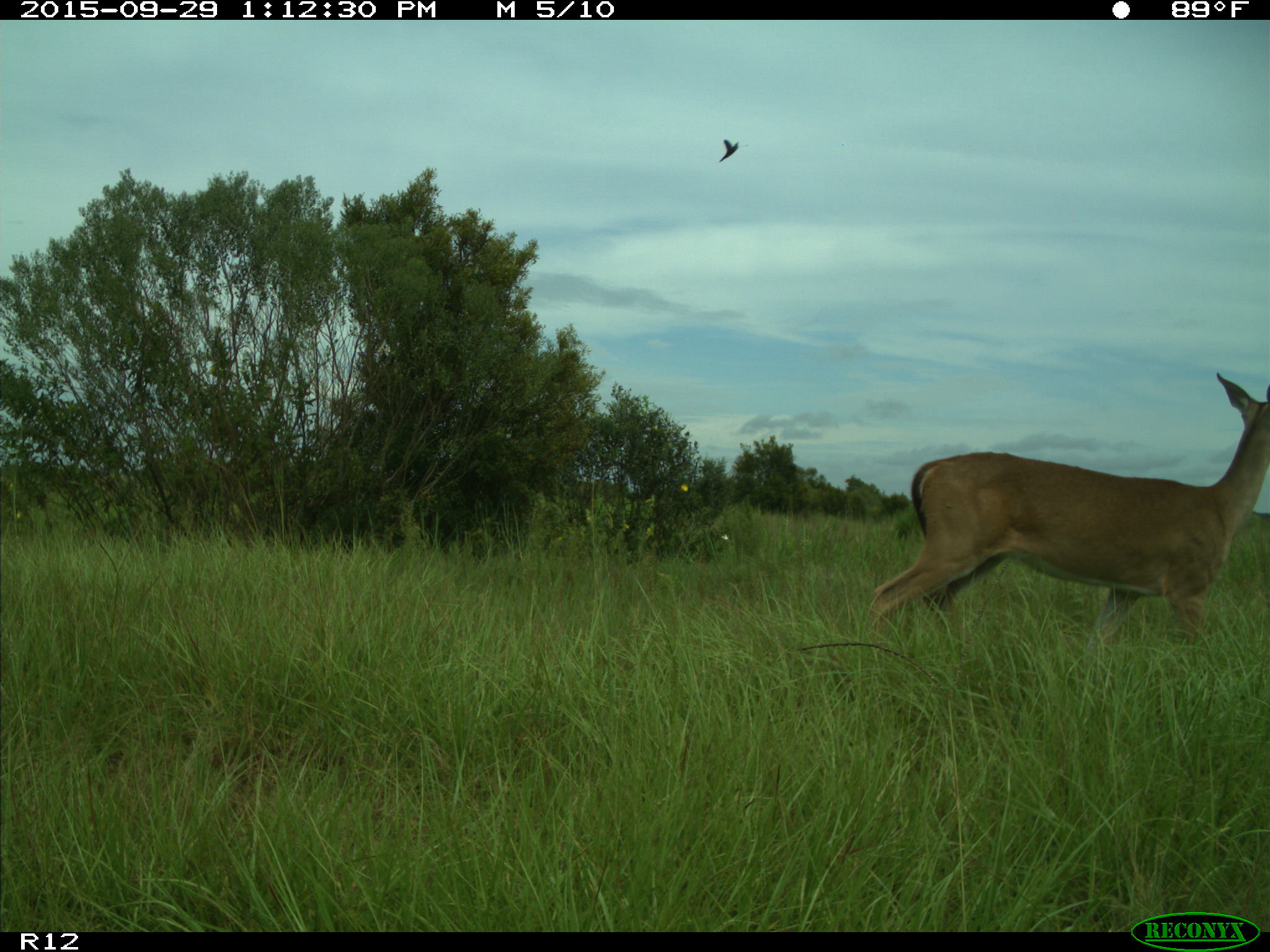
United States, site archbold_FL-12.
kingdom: Animalia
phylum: Chordata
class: Mammalia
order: Artiodactyla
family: Cervidae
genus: Odocoileus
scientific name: Odocoileus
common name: deer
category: unidentified deer